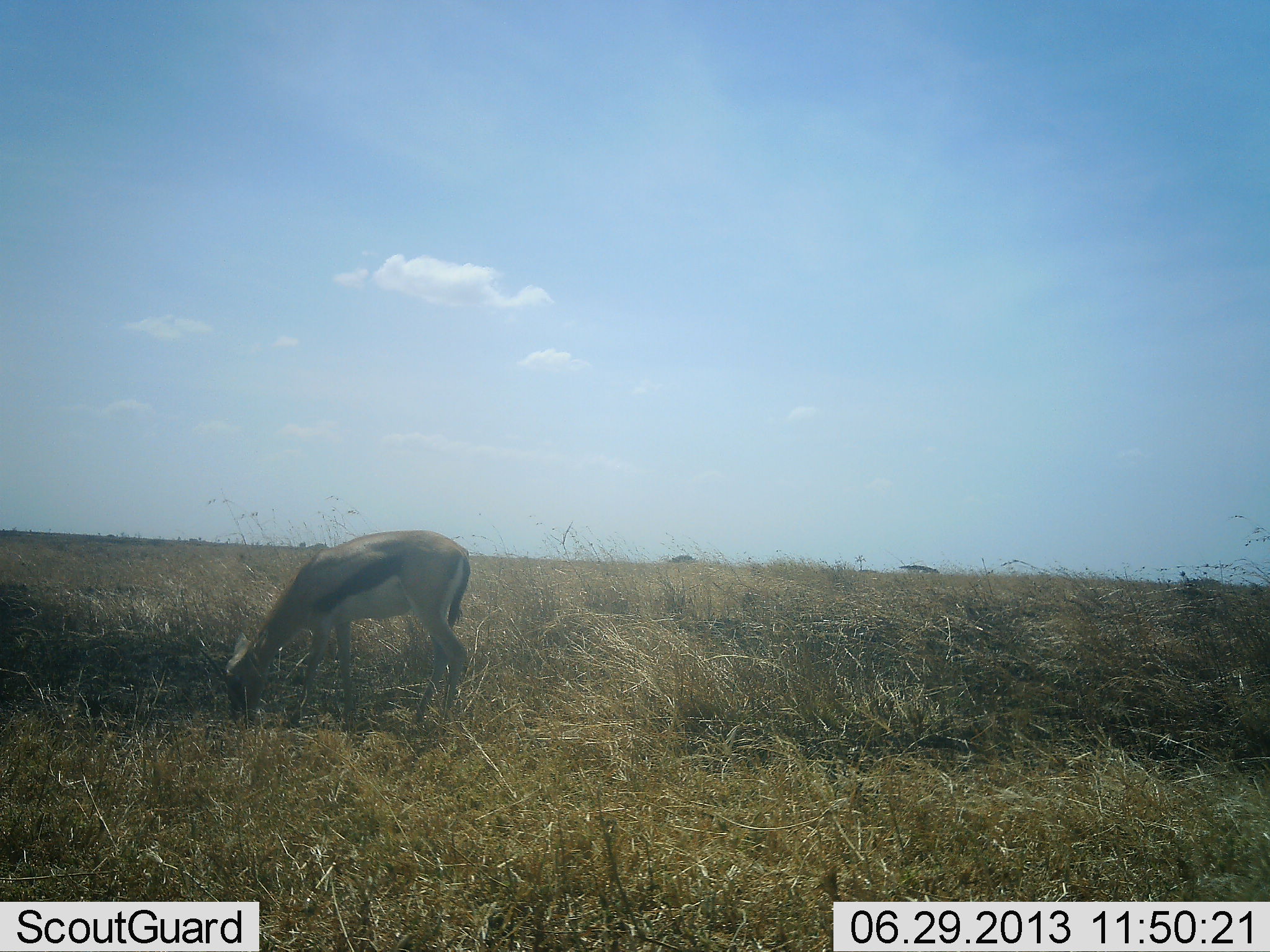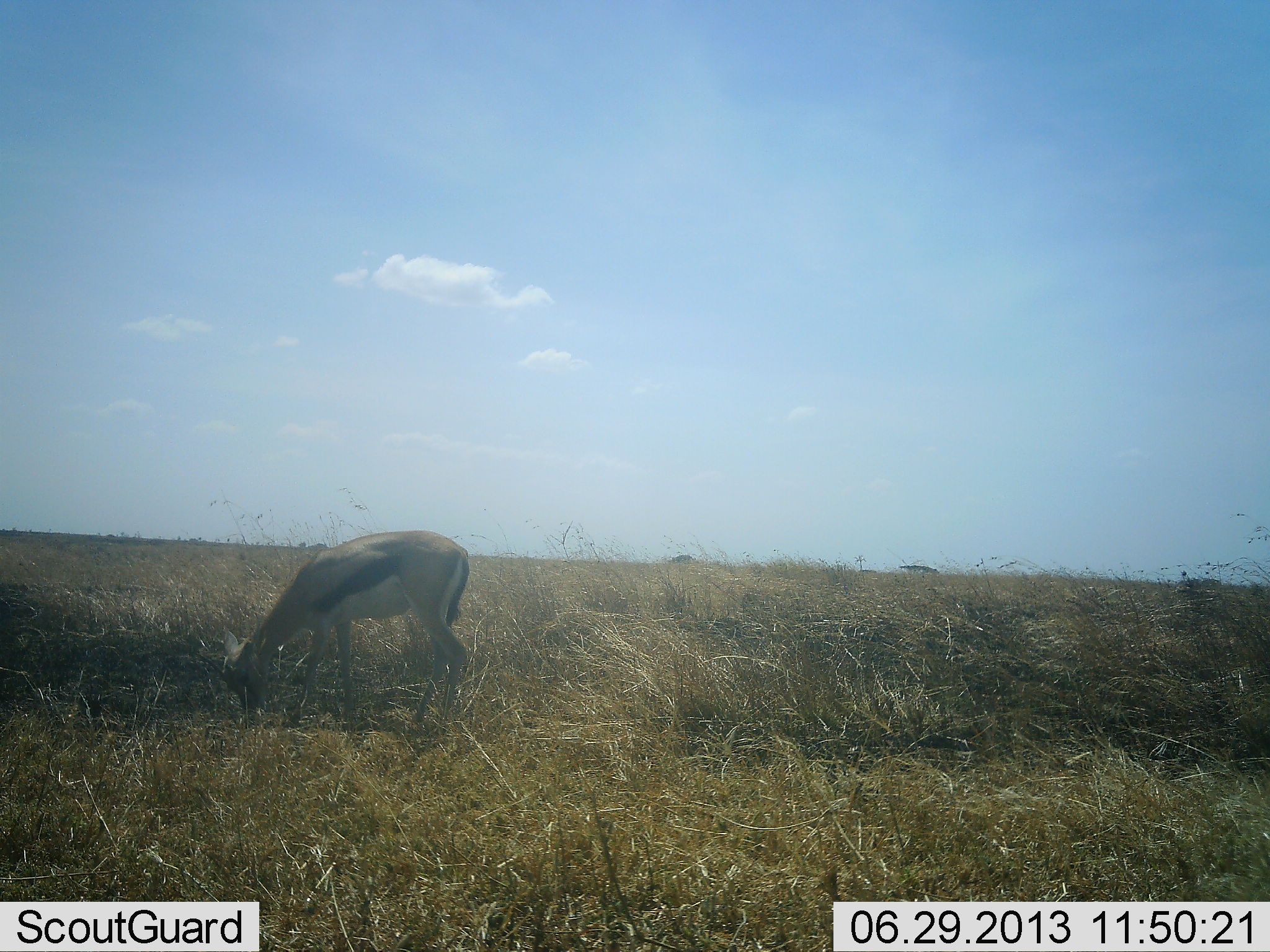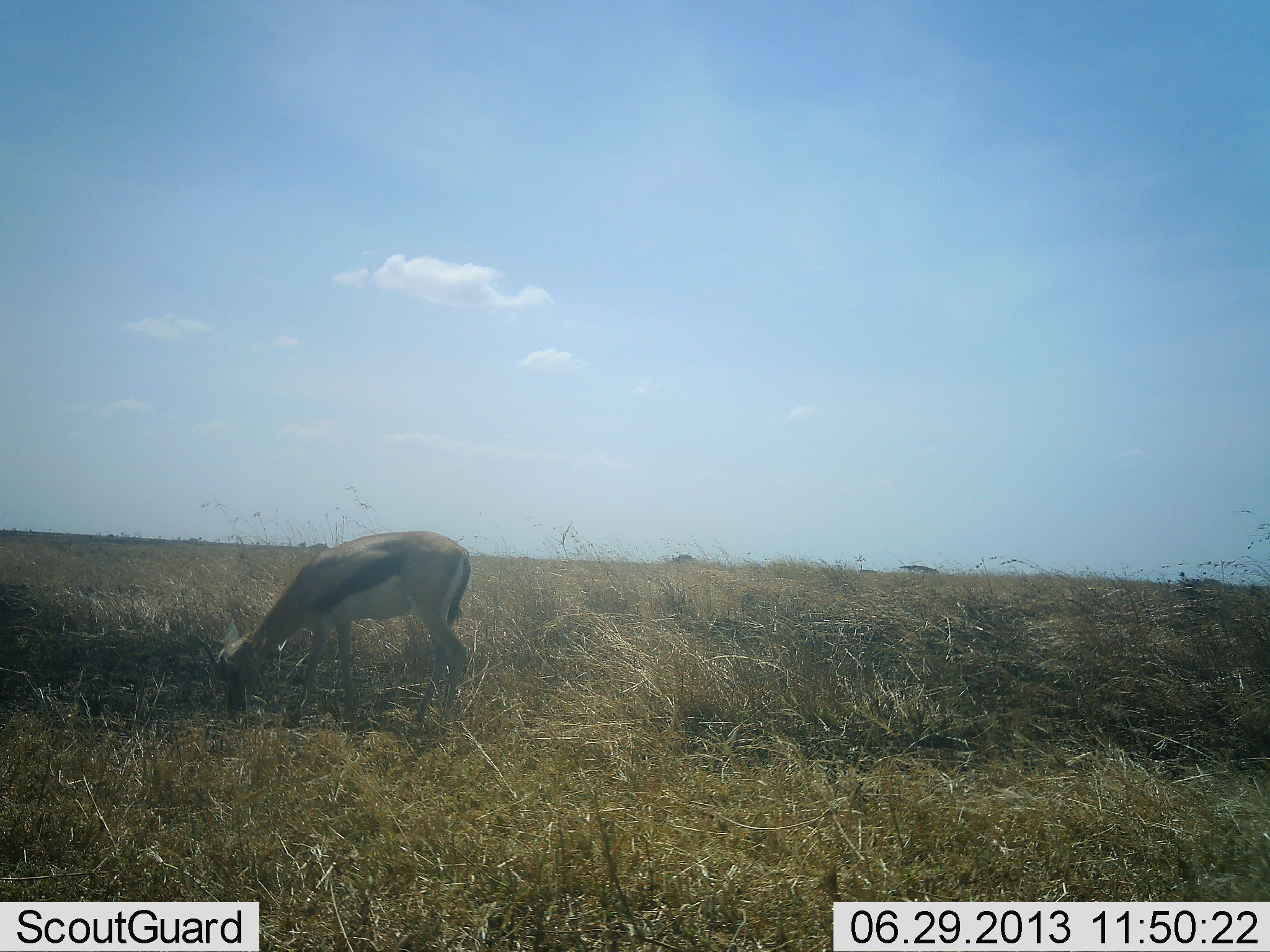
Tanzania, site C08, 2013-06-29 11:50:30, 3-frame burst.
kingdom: Animalia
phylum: Chordata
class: Mammalia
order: Artiodactyla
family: Bovidae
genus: Eudorcas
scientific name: Eudorcas thomsonii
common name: thomson's gazelle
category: gazellethomsons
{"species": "gazellethomsons (thomson's gazelle) (Eudorcas thomsonii)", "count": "1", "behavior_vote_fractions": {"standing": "6%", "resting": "0%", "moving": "0%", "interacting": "0%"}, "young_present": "0%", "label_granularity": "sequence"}